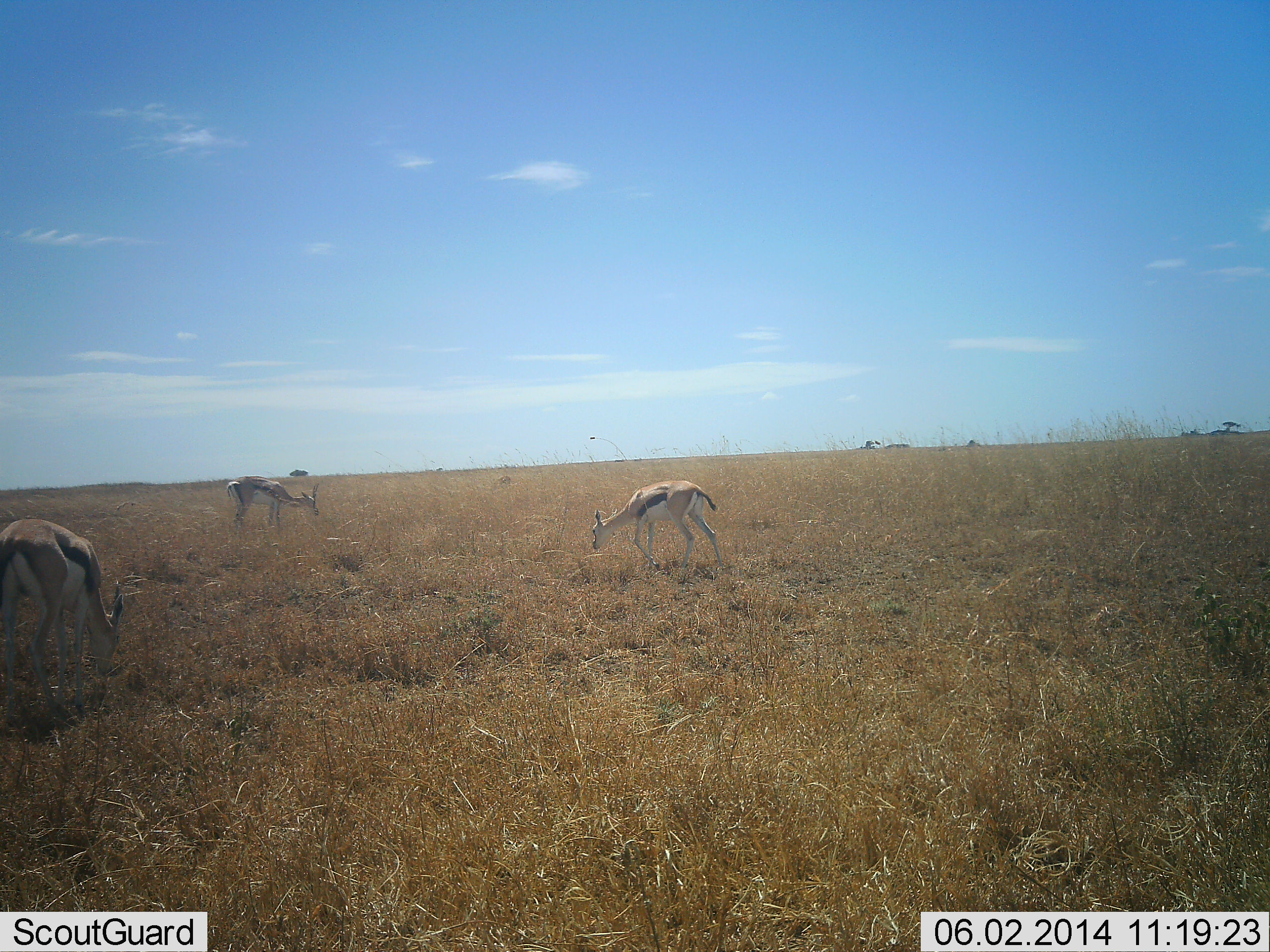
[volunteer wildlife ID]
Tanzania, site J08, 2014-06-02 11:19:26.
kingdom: Animalia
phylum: Chordata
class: Mammalia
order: Artiodactyla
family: Bovidae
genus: Eudorcas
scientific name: Eudorcas thomsonii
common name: thomson's gazelle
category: gazellethomsons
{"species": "gazellethomsons (thomson's gazelle) (Eudorcas thomsonii)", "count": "3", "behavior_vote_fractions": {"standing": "40%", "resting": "0%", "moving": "20%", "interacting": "0%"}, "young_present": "10%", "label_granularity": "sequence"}